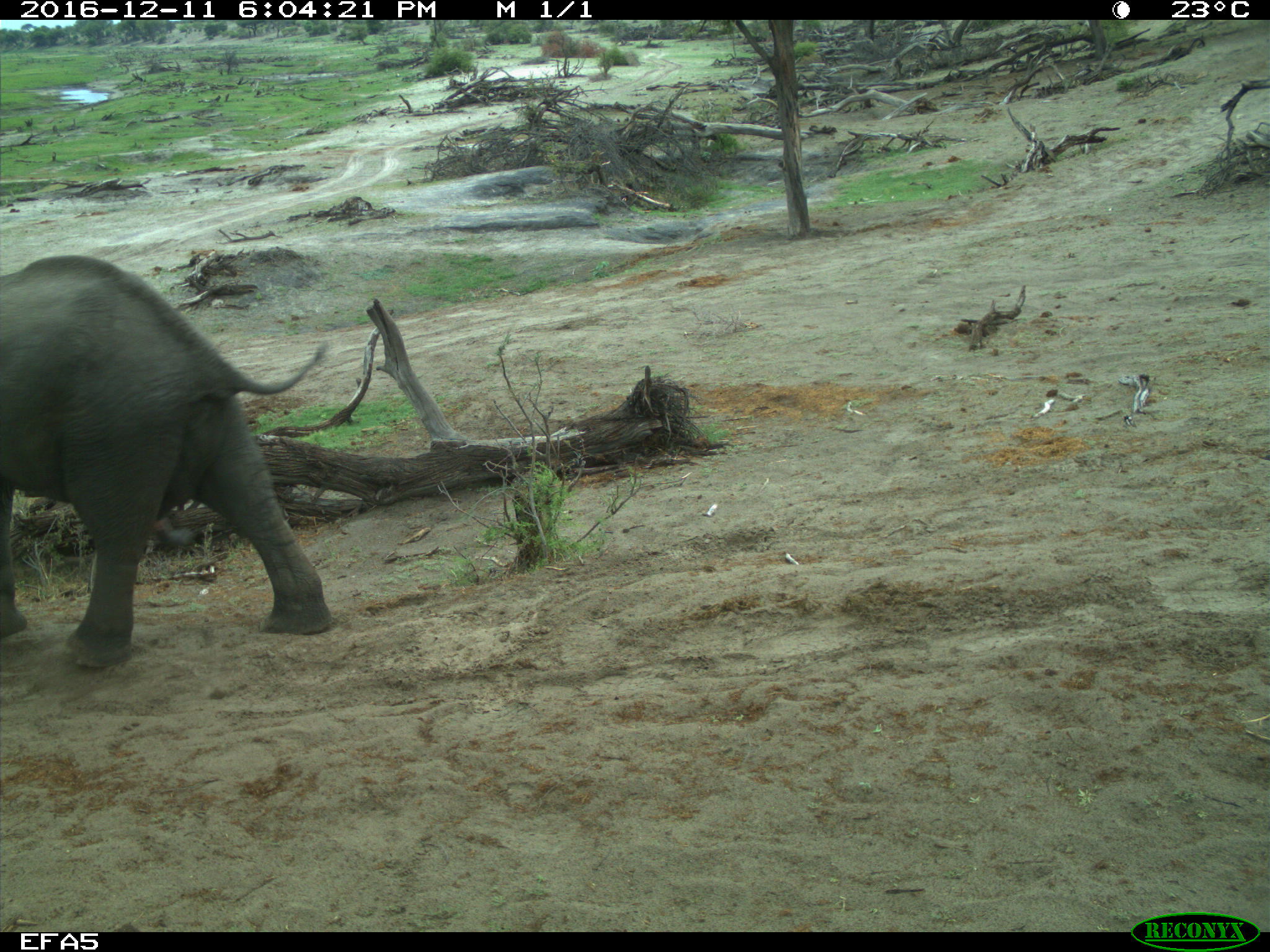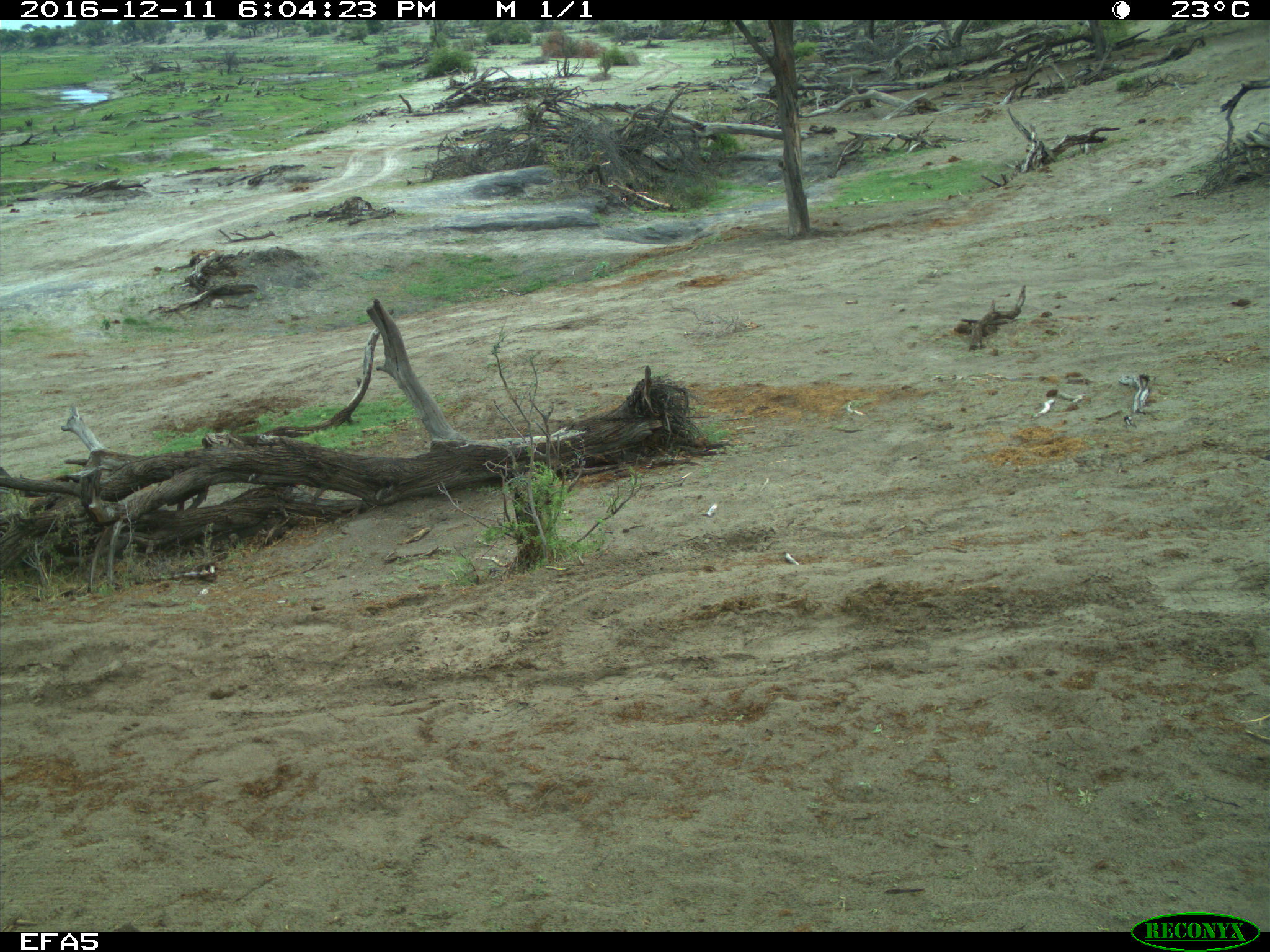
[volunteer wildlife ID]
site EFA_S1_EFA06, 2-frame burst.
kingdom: Animalia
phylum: Chordata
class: Mammalia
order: Proboscidea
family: Elephantidae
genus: Loxodonta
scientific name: Loxodonta africana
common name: african bush elephant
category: elephant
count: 1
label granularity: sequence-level